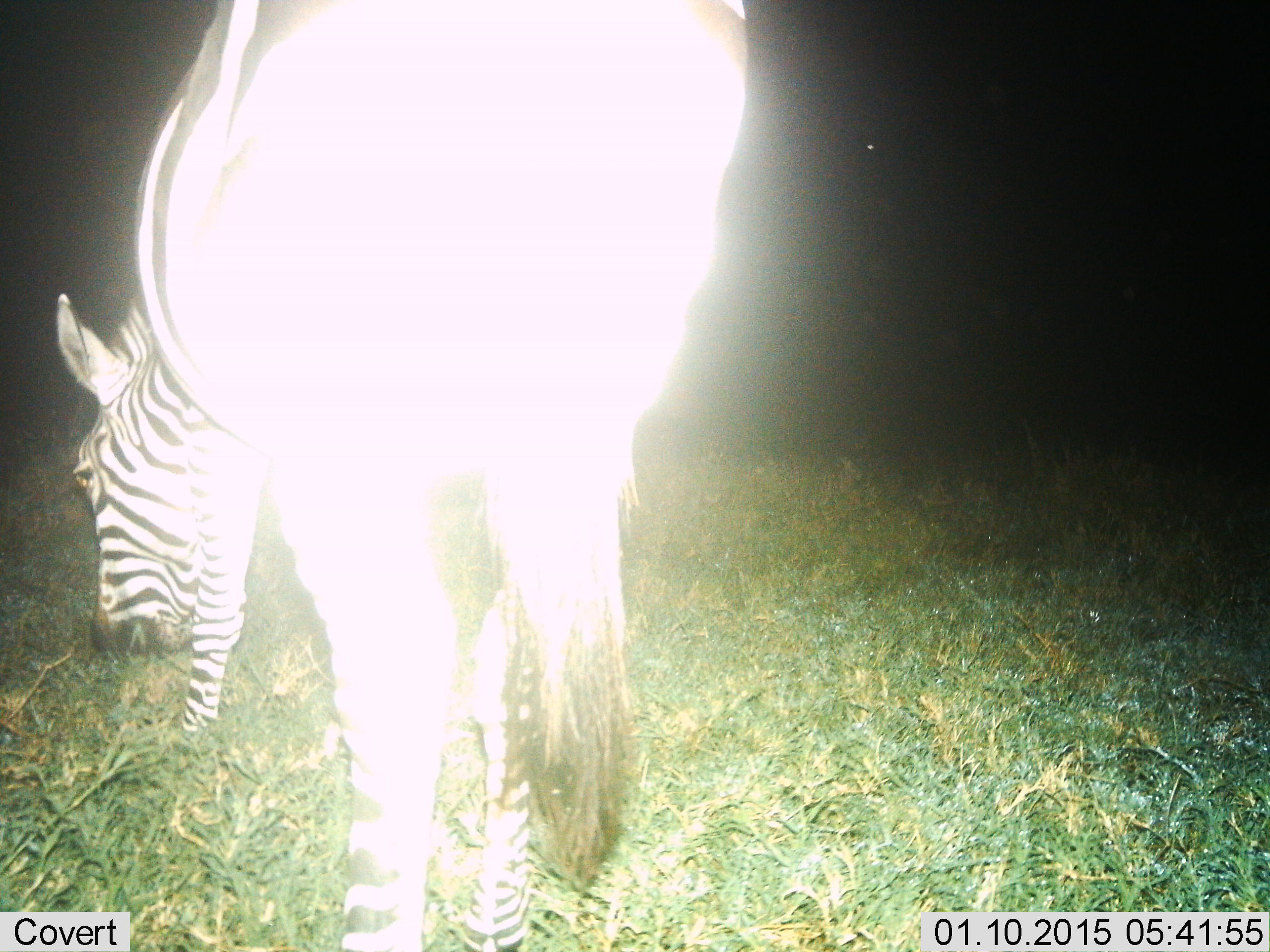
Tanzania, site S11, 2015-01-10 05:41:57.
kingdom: Animalia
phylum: Chordata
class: Mammalia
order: Perissodactyla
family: Equidae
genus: Equus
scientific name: Equus quagga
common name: plains zebra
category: zebra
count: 1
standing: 20%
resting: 0%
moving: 0%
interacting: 0%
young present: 0%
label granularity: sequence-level